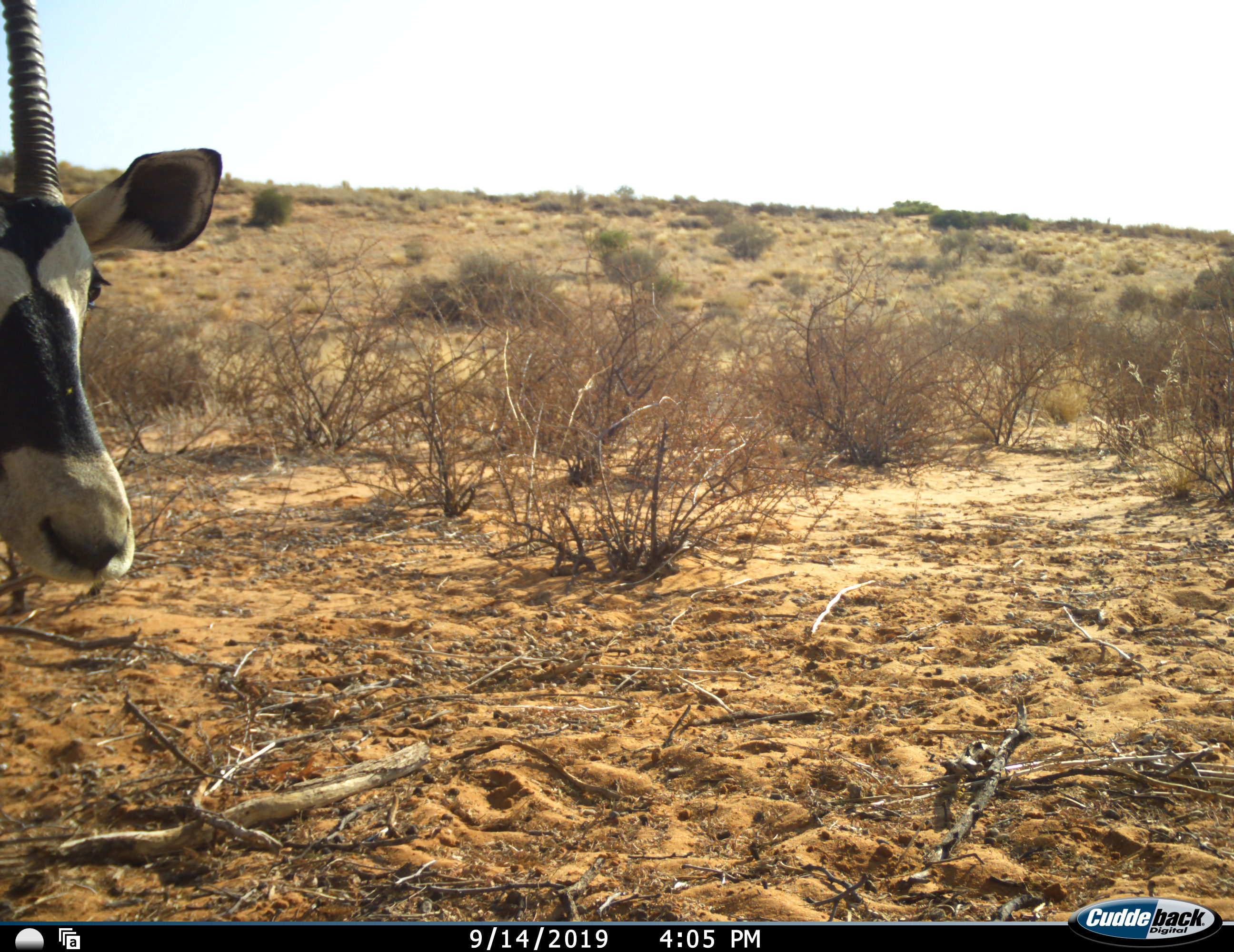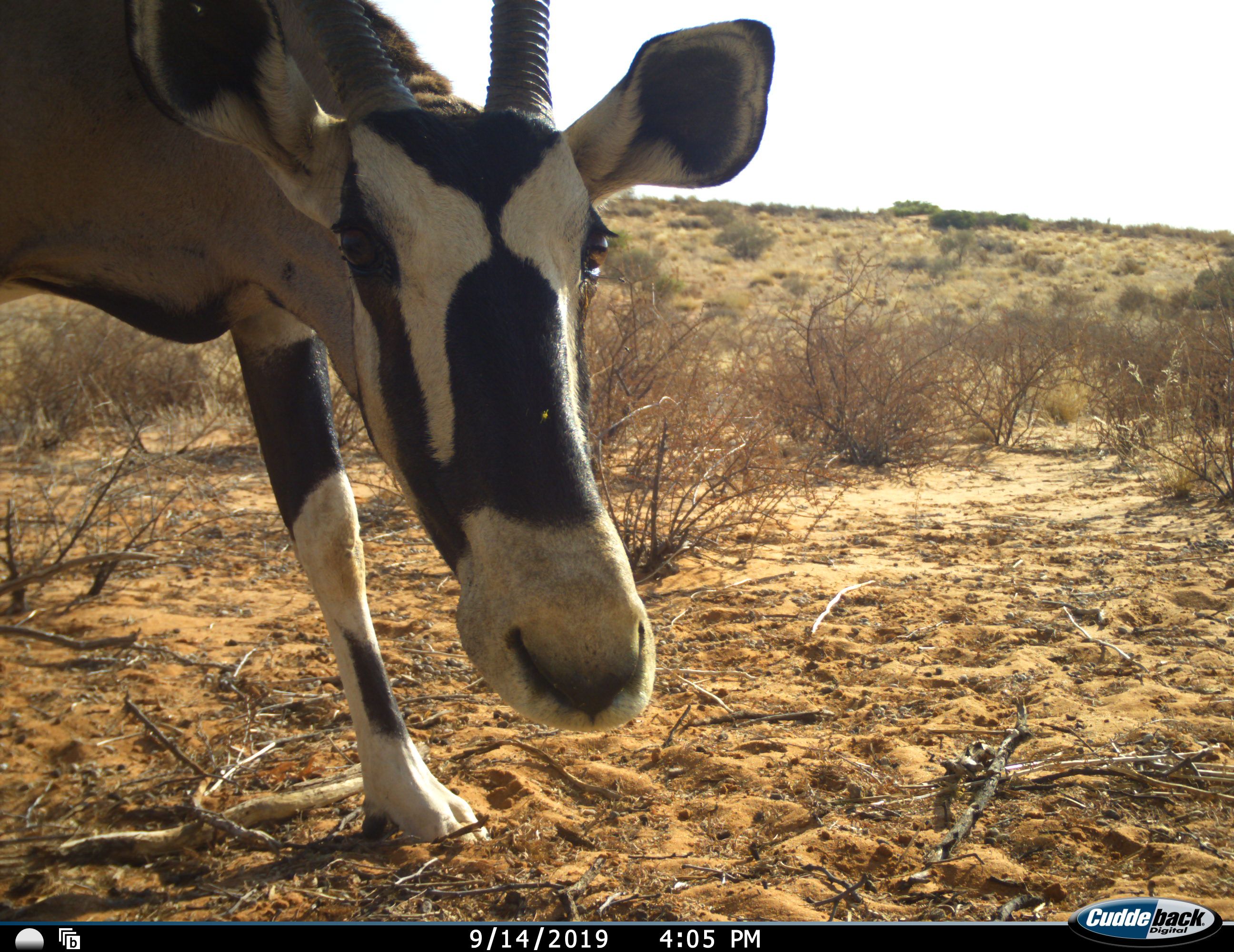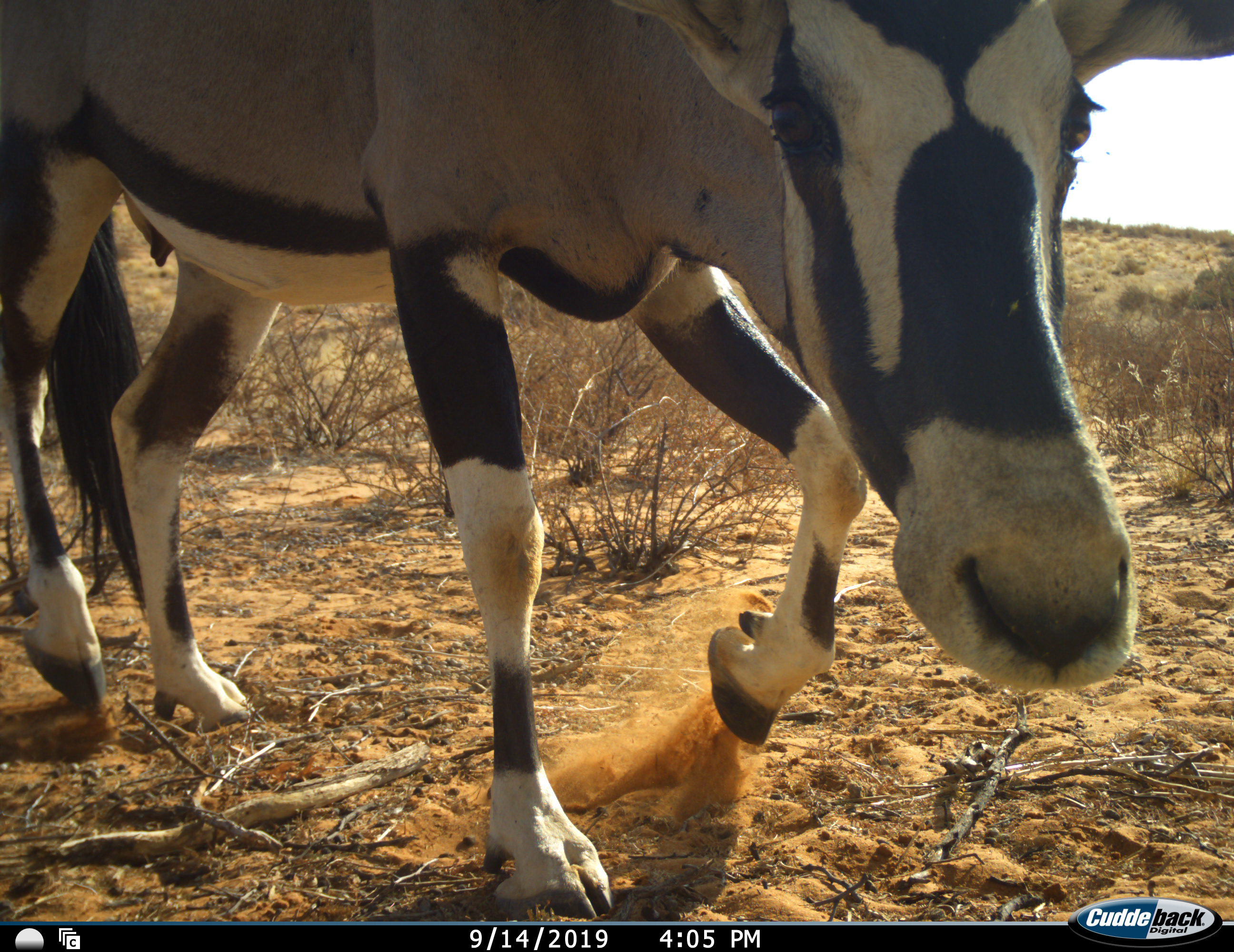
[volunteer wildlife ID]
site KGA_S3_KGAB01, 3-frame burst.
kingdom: Animalia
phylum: Chordata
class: Mammalia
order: Artiodactyla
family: Bovidae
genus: Oryx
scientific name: Oryx gazella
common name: gemsbok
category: oryx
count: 1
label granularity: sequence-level